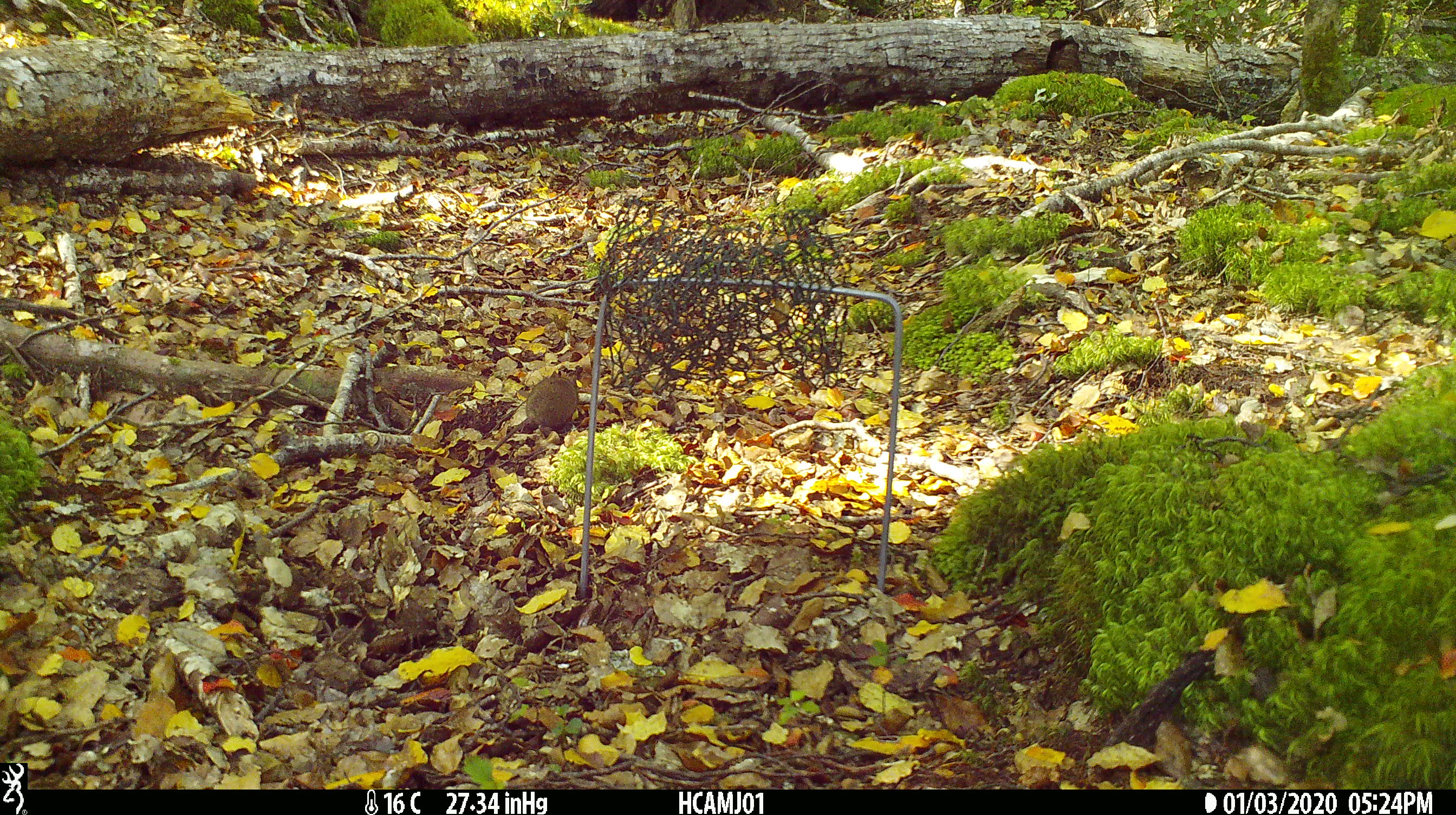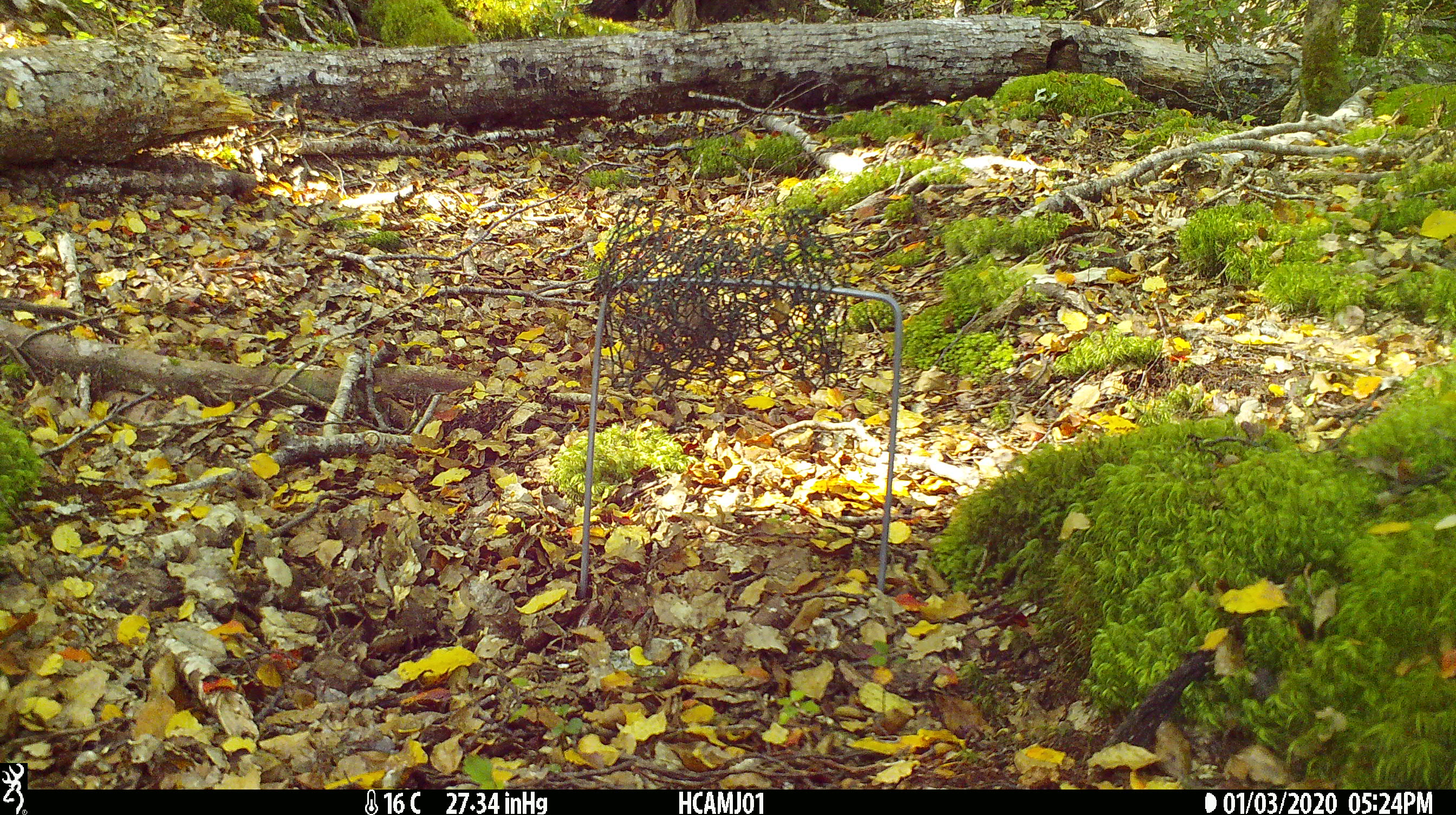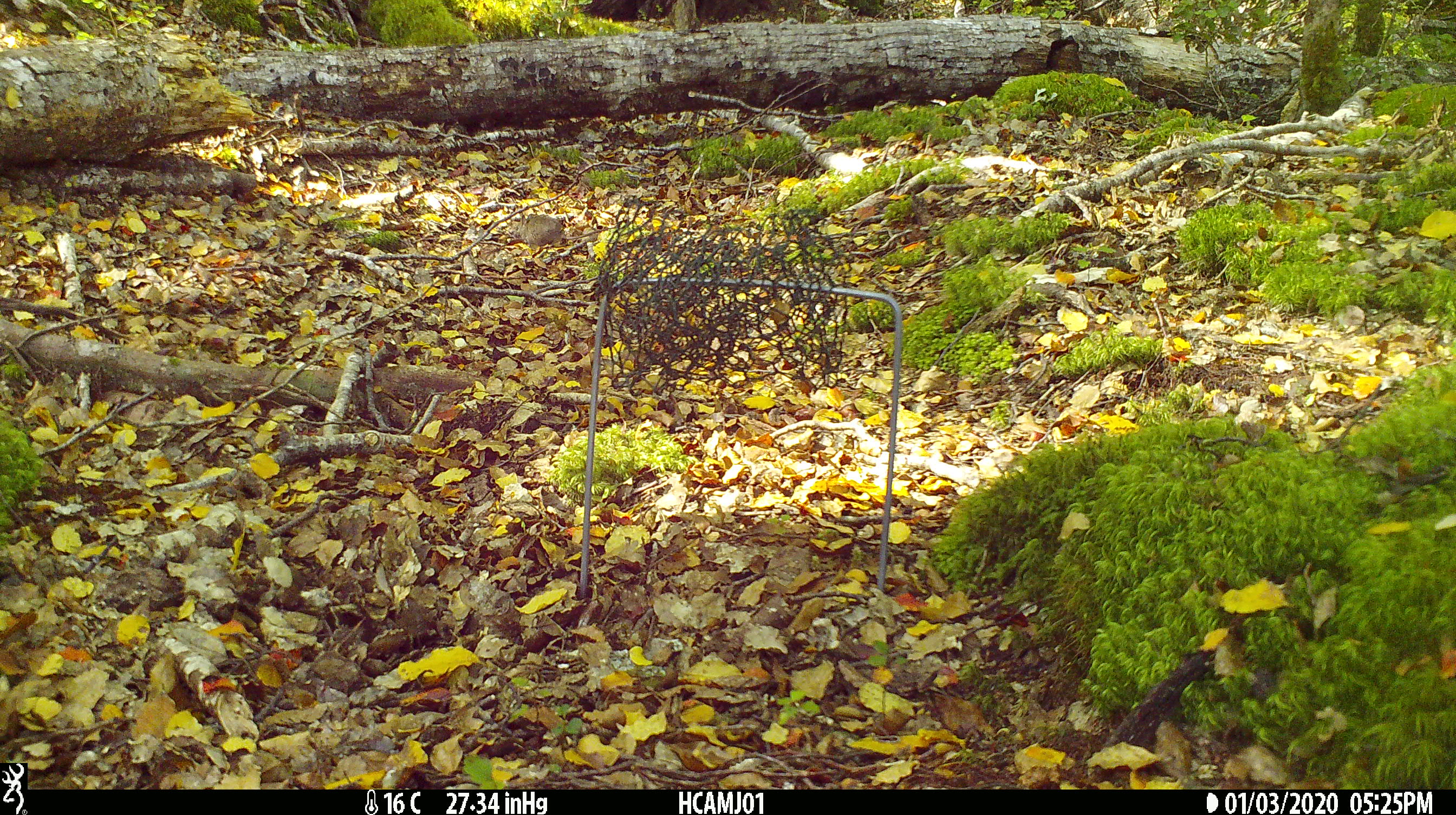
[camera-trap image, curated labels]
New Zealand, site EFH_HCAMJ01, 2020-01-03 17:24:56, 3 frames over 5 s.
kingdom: Animalia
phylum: Chordata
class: Mammalia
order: Rodentia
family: Muridae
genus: Mus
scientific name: Mus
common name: mouse